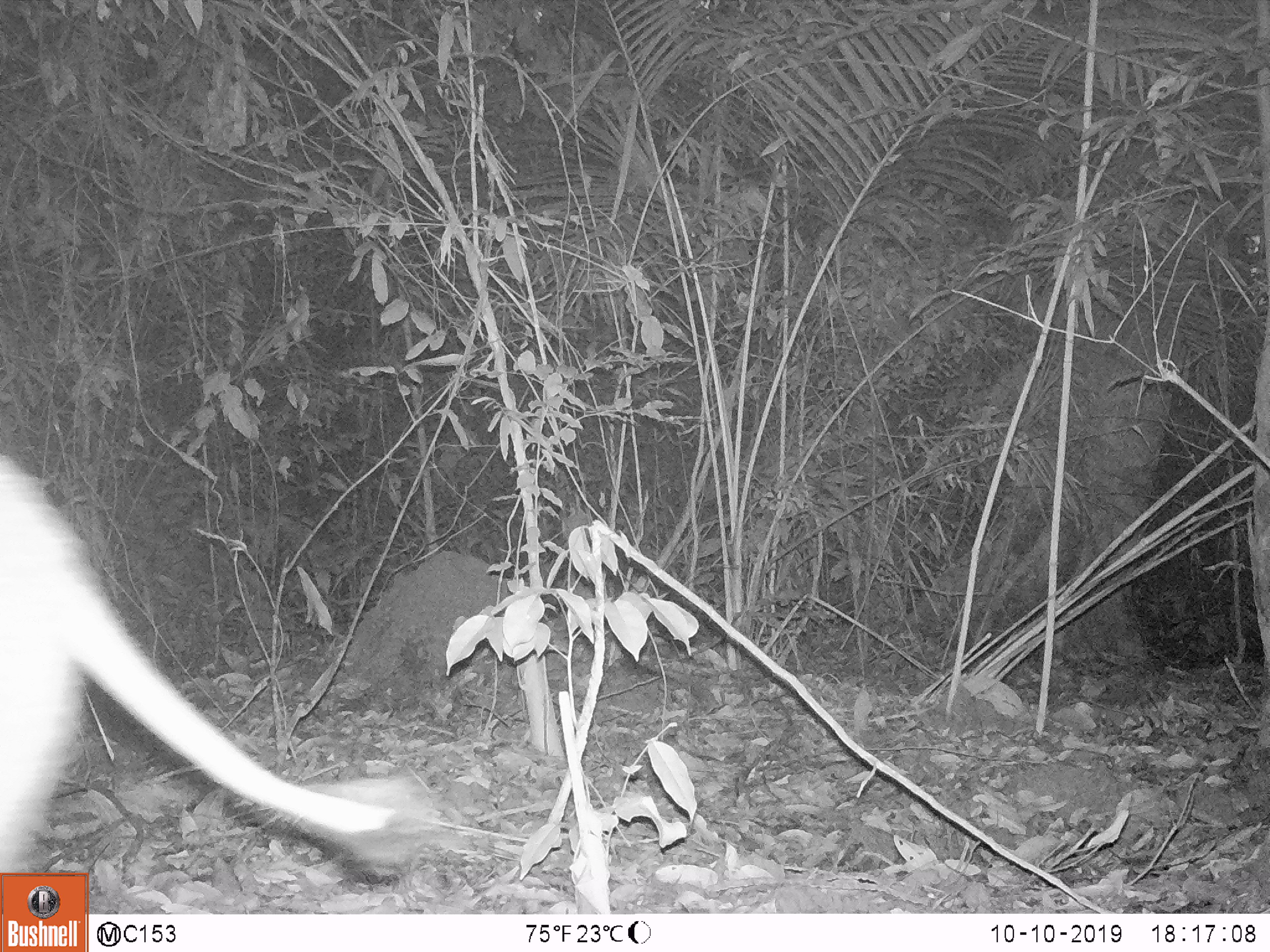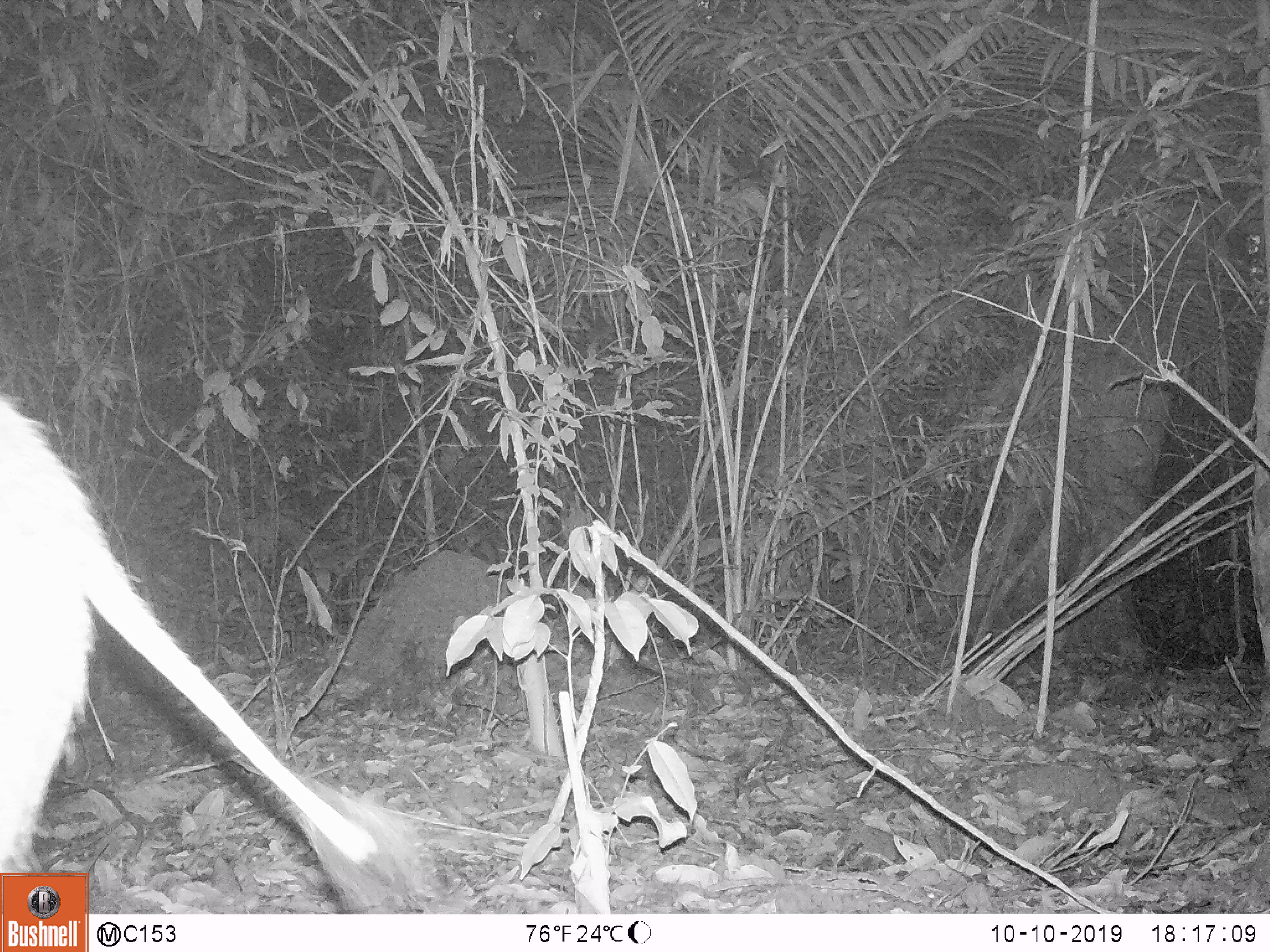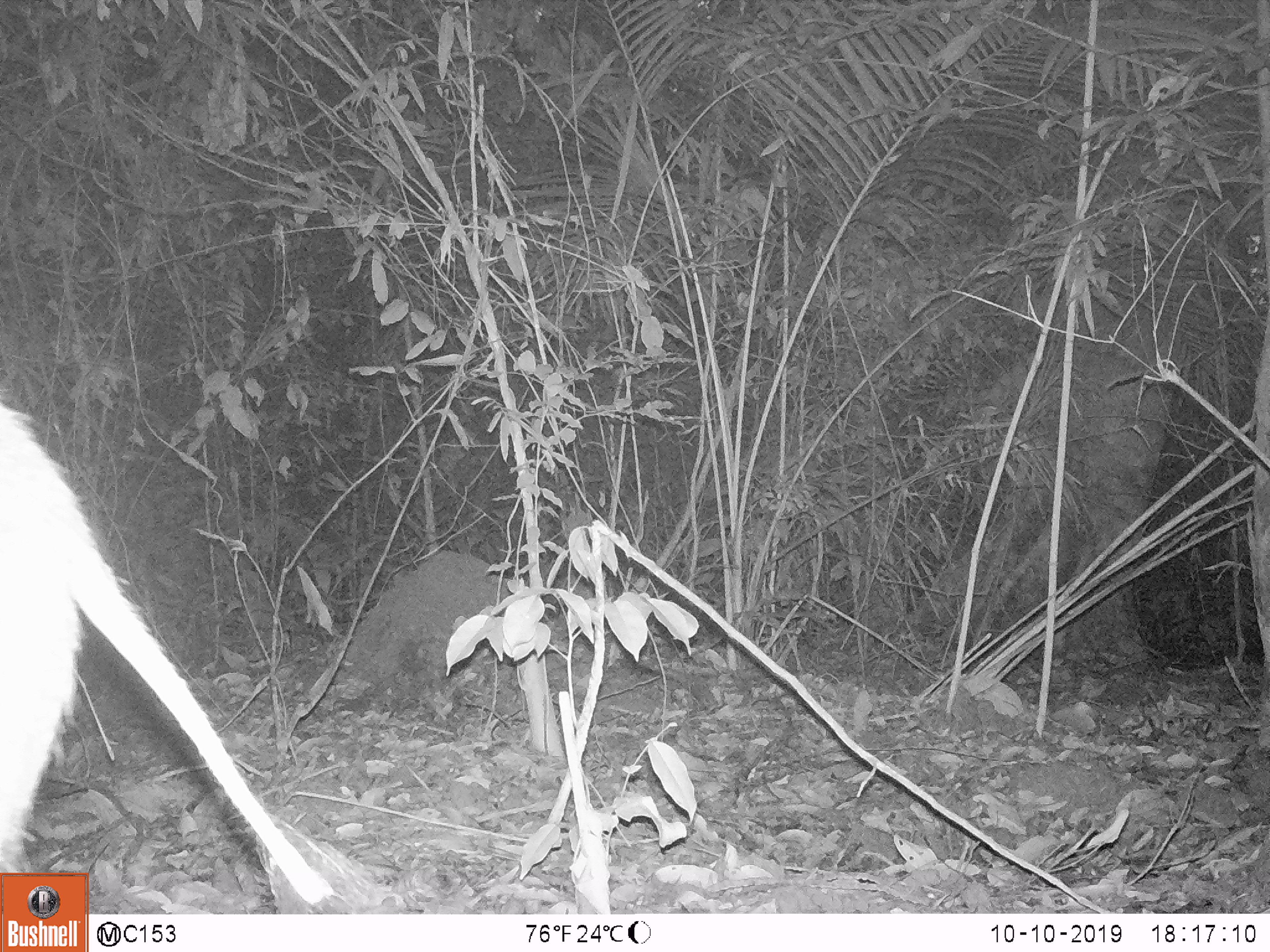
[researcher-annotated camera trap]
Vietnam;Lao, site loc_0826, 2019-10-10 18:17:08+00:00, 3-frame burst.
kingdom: Animalia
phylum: Chordata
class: Mammalia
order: Artiodactyla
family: Suidae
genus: Sus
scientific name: Sus scrofa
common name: eurasian wild pig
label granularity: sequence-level